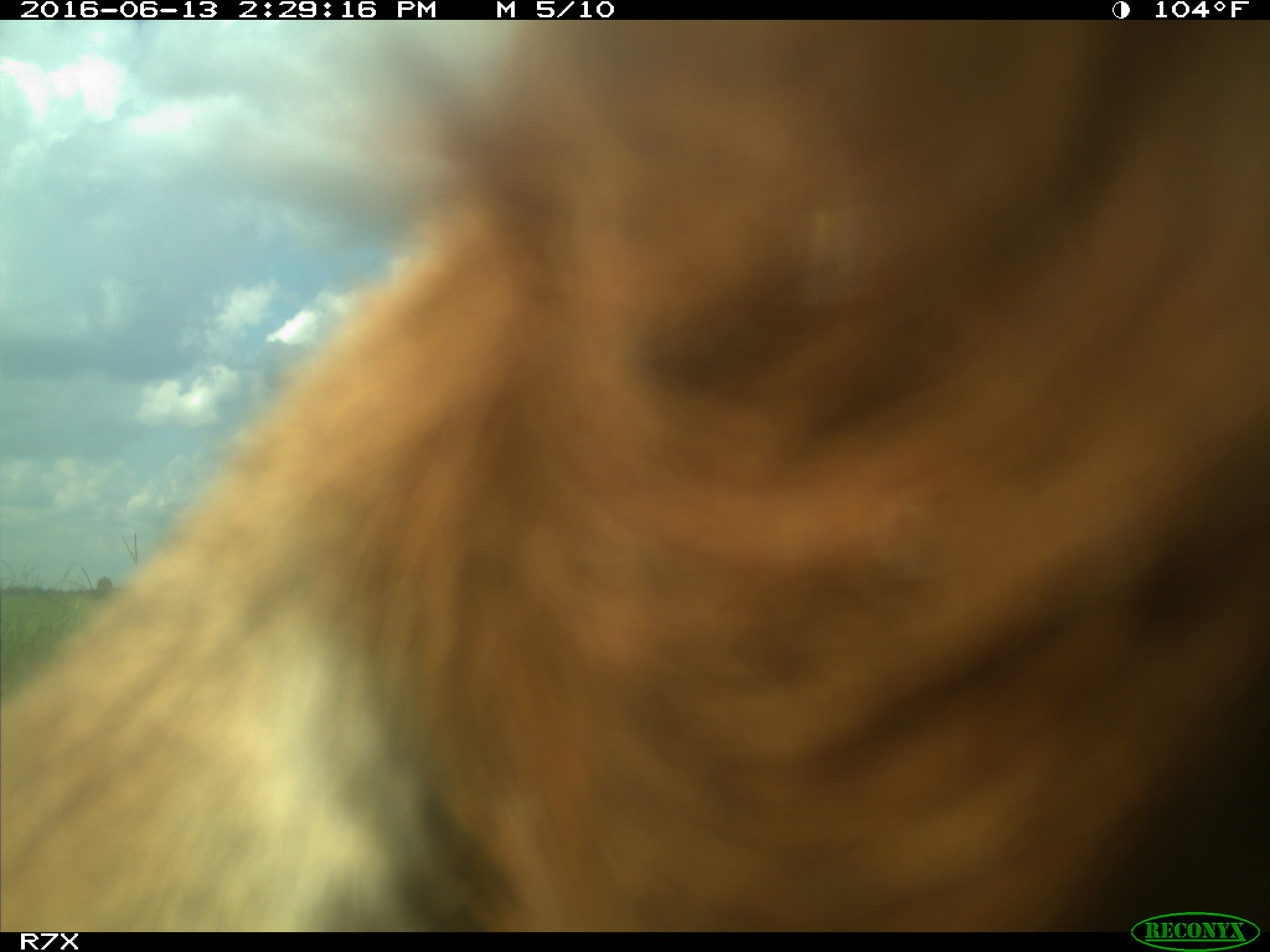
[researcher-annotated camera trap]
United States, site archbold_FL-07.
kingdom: Animalia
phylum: Chordata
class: Mammalia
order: Artiodactyla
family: Bovidae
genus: Bos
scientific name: Bos taurus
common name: domestic cow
Bos taurus (domestic cow).